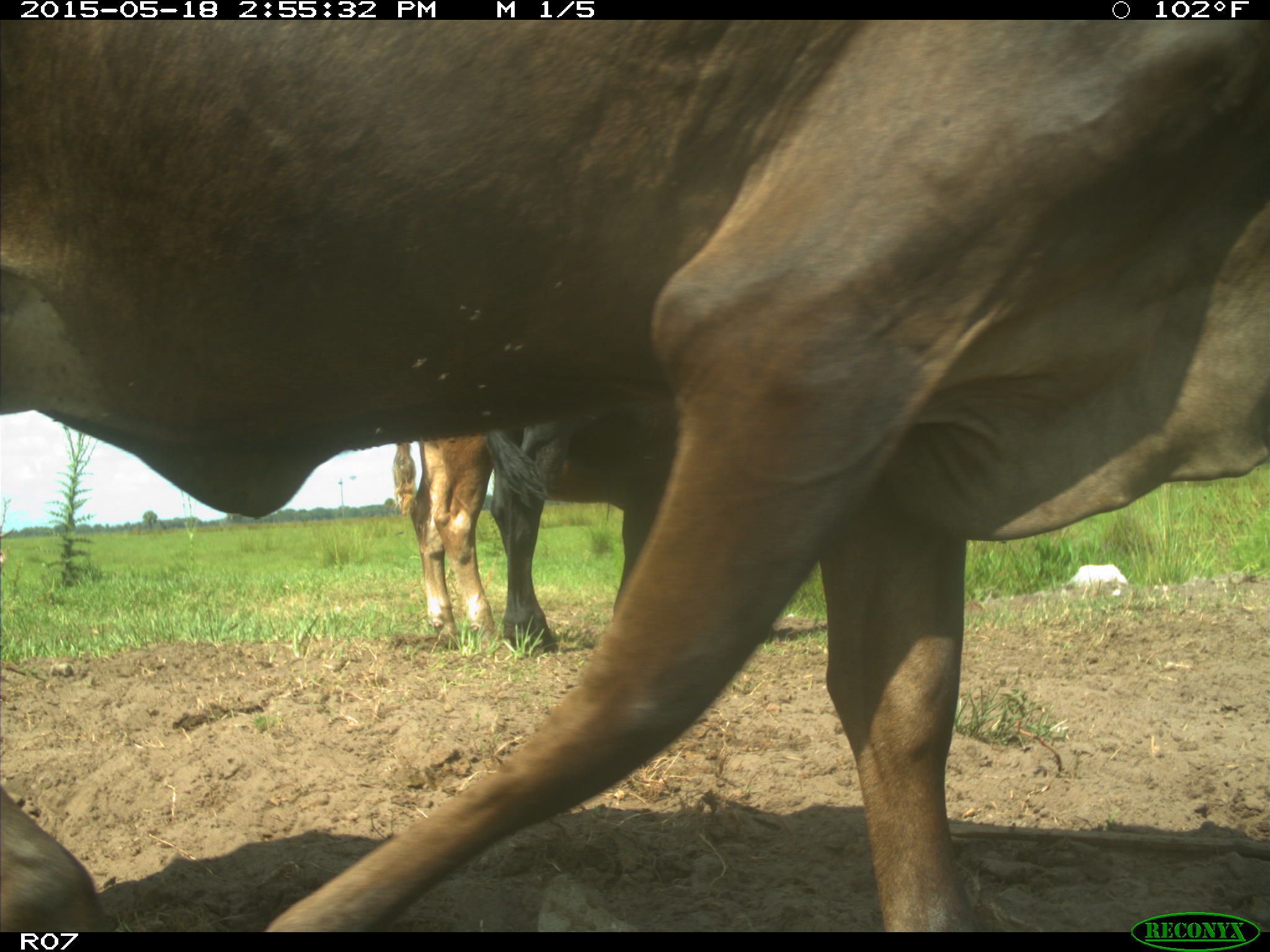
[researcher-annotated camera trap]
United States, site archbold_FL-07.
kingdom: Animalia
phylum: Chordata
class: Mammalia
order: Artiodactyla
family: Bovidae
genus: Bos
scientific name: Bos taurus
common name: domestic cow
Bos taurus (domestic cow).